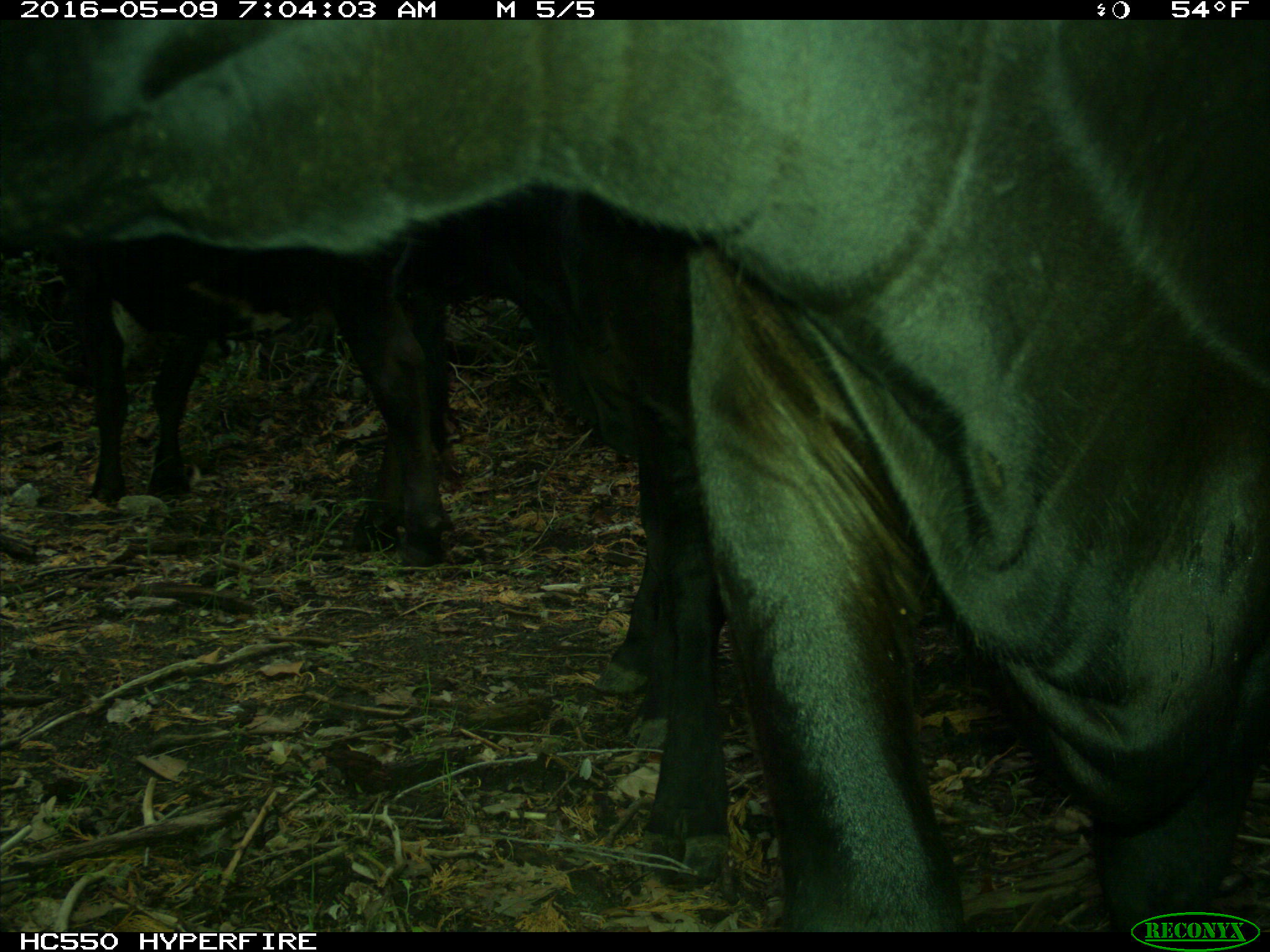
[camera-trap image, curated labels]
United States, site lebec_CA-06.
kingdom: Animalia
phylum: Chordata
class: Mammalia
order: Artiodactyla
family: Bovidae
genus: Bos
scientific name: Bos taurus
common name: domestic cow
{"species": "Bos taurus (domestic cow)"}